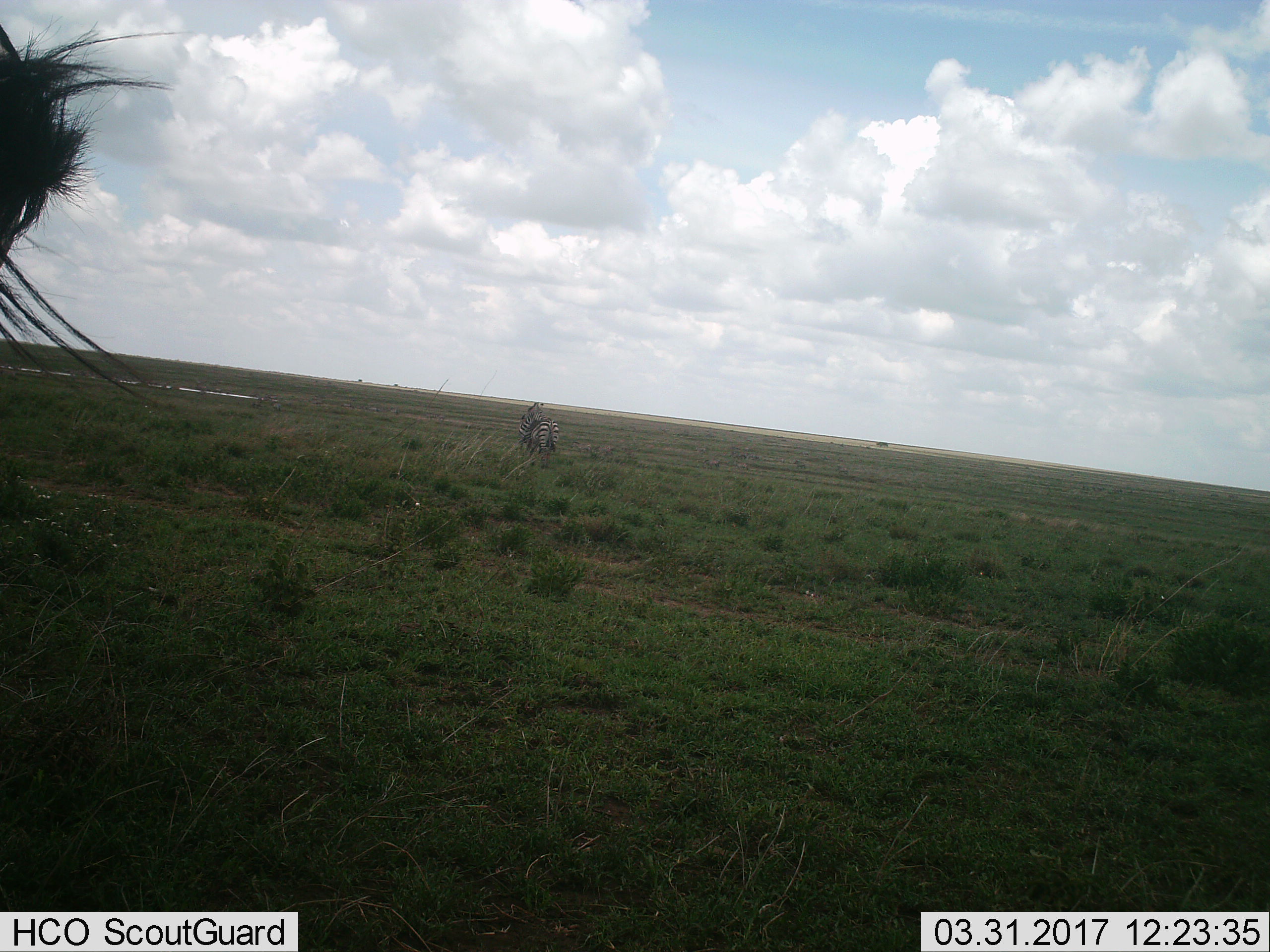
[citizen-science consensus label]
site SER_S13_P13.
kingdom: Animalia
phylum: Chordata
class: Mammalia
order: Perissodactyla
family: Equidae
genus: Equus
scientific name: Equus quagga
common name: plains zebra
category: zebraplains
Zebraplains (plains zebra) (Equus quagga), count 2. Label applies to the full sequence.